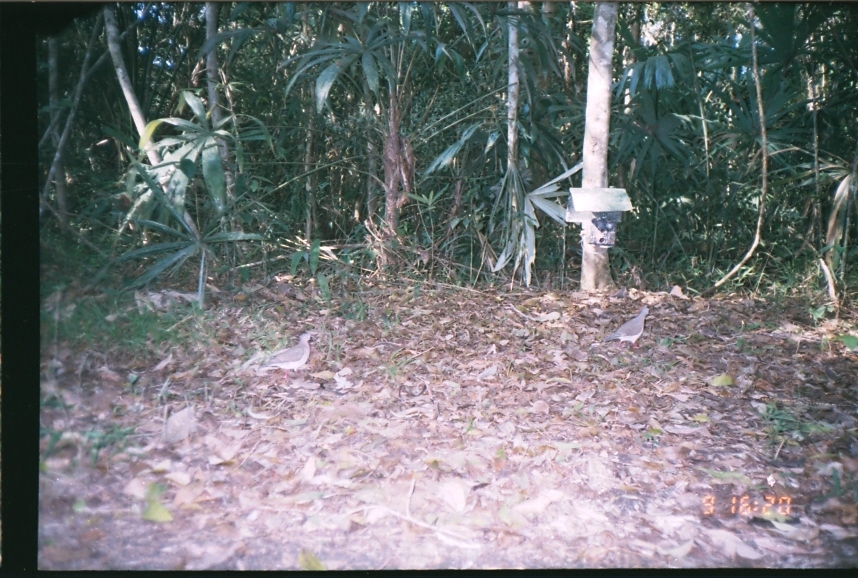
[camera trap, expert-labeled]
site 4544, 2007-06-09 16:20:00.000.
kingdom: Animalia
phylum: Chordata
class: Aves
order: Columbiformes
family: Columbidae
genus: Leptotila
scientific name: Leptotila verreauxi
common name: white-tipped dove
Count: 1.